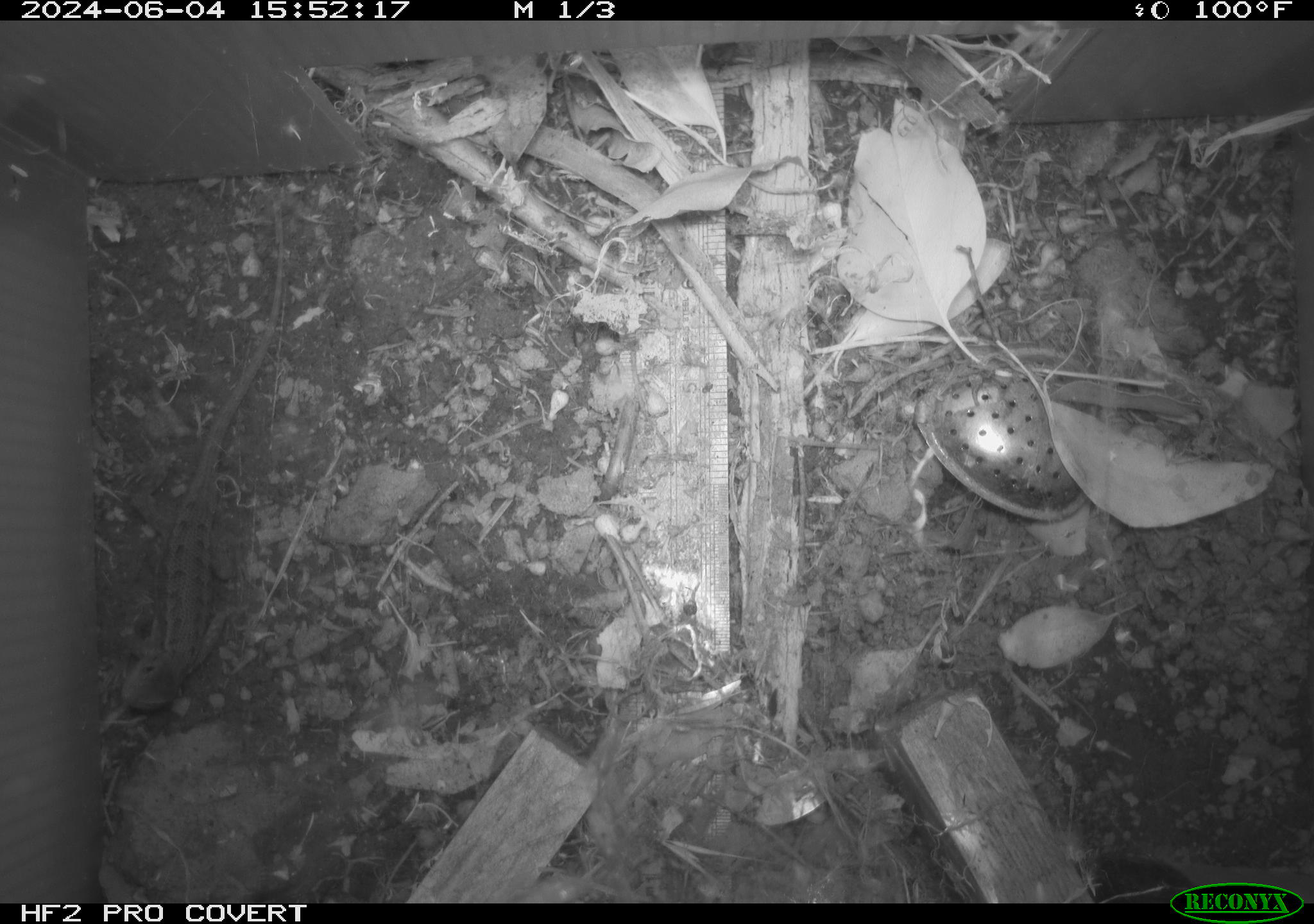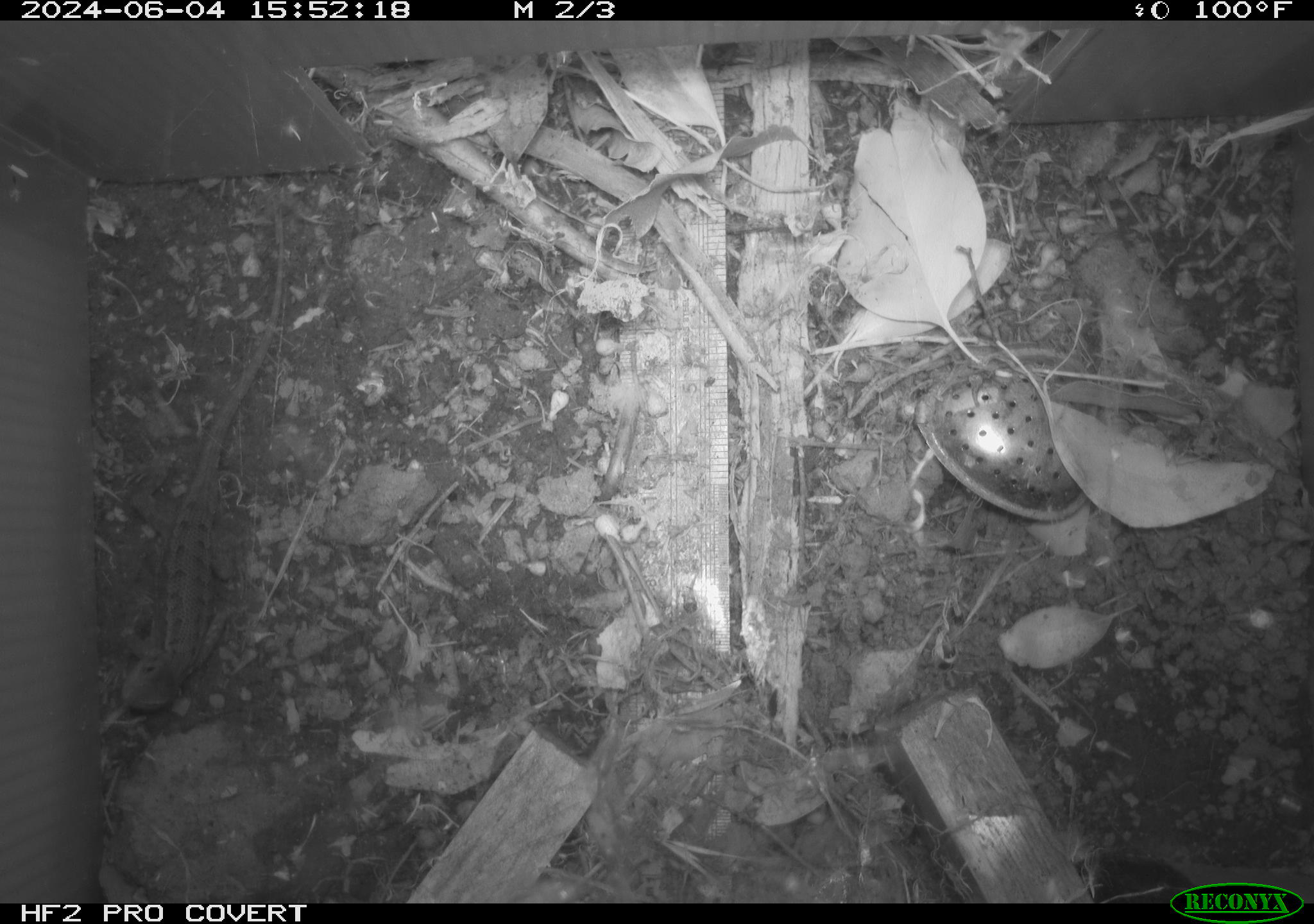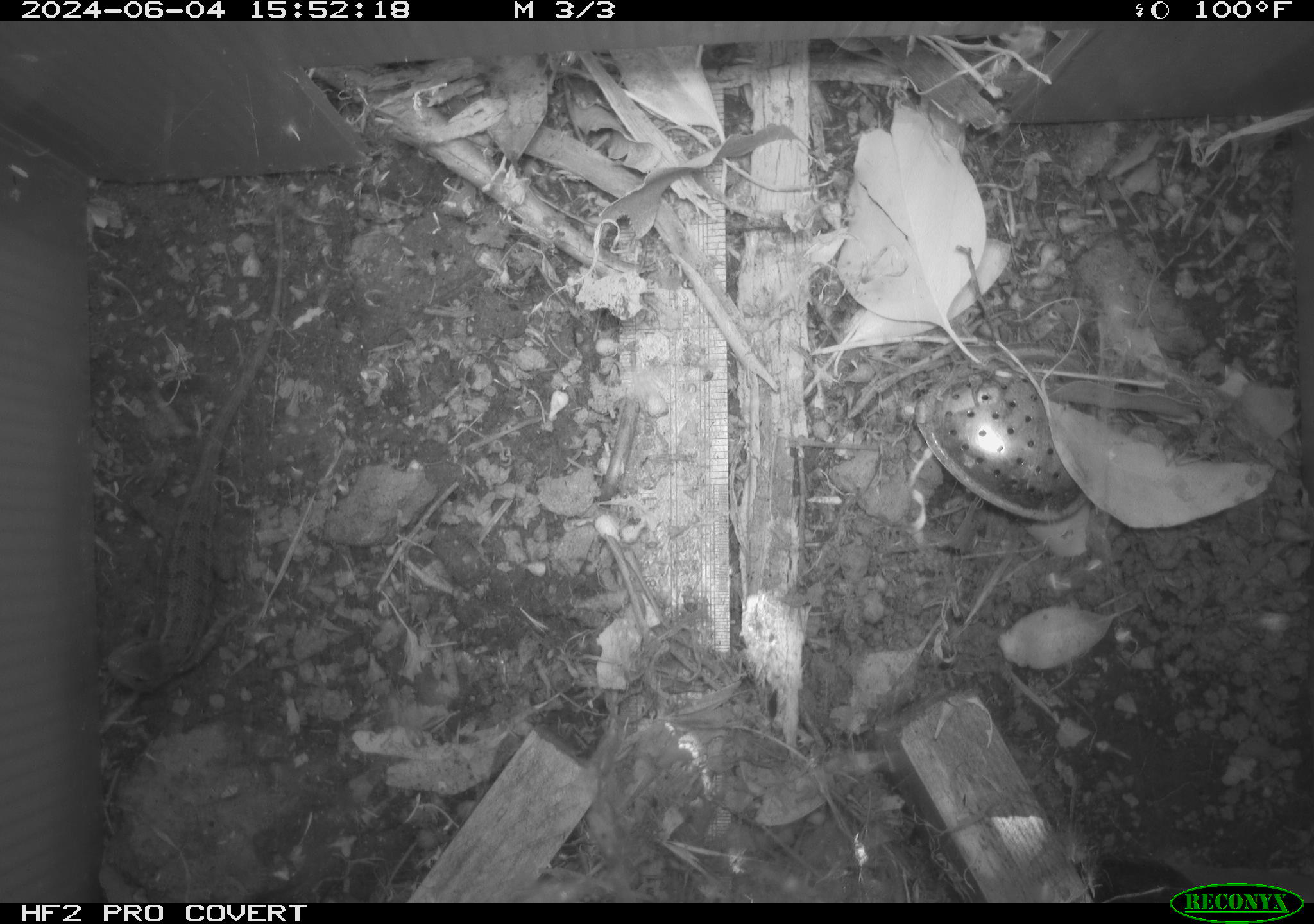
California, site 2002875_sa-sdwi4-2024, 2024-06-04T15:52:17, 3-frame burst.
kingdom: Animalia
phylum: Chordata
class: Reptilia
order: Squamata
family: Phrynosomatidae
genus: Sceloporus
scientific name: Sceloporus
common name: spiny lizards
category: sceloporus species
Sceloporus species (spiny lizards) (Sceloporus).